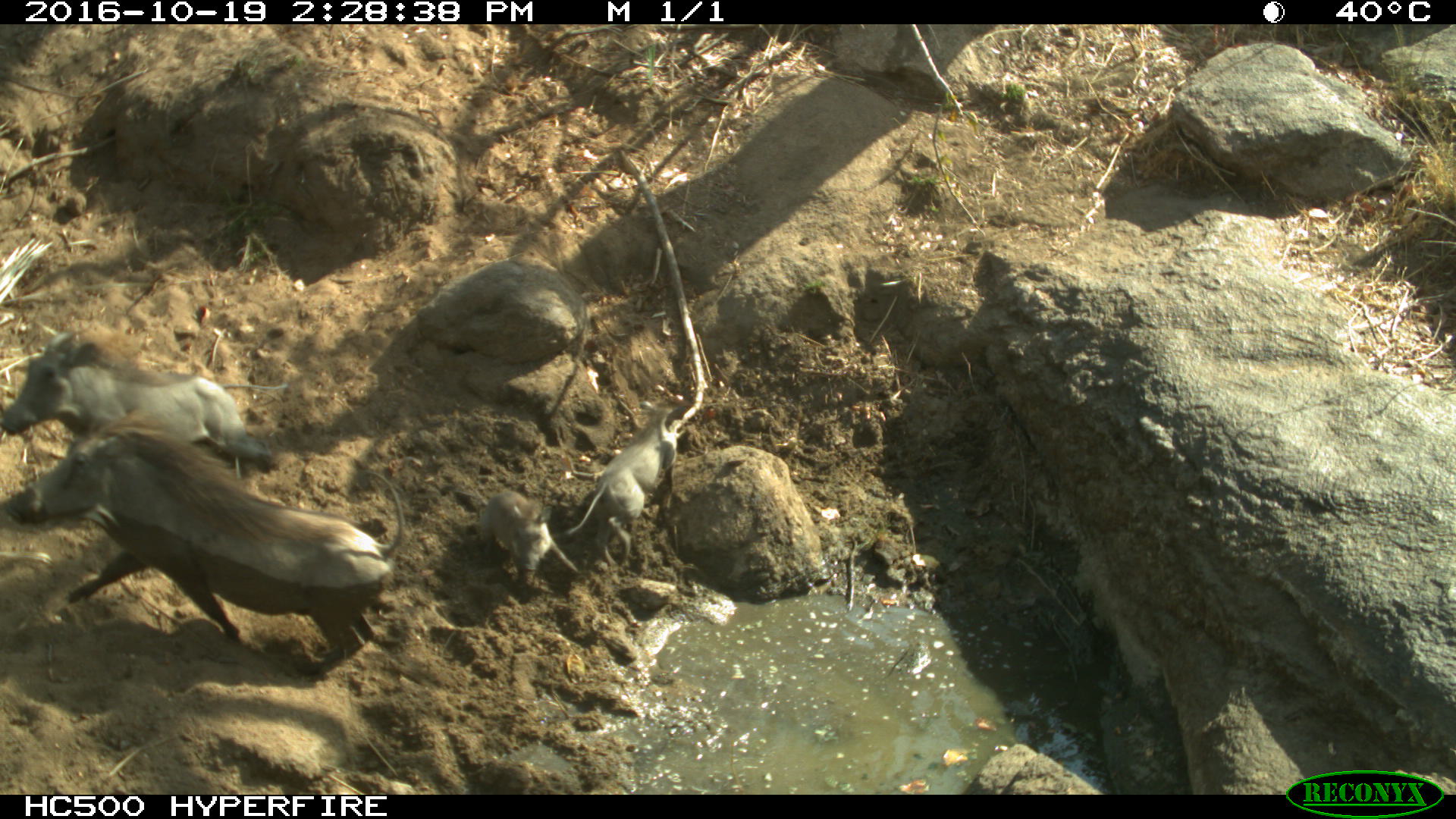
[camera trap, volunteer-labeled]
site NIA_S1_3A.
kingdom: Animalia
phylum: Chordata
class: Mammalia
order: Artiodactyla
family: Suidae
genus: Phacochoerus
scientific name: Phacochoerus africanus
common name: warthog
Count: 4.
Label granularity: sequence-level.